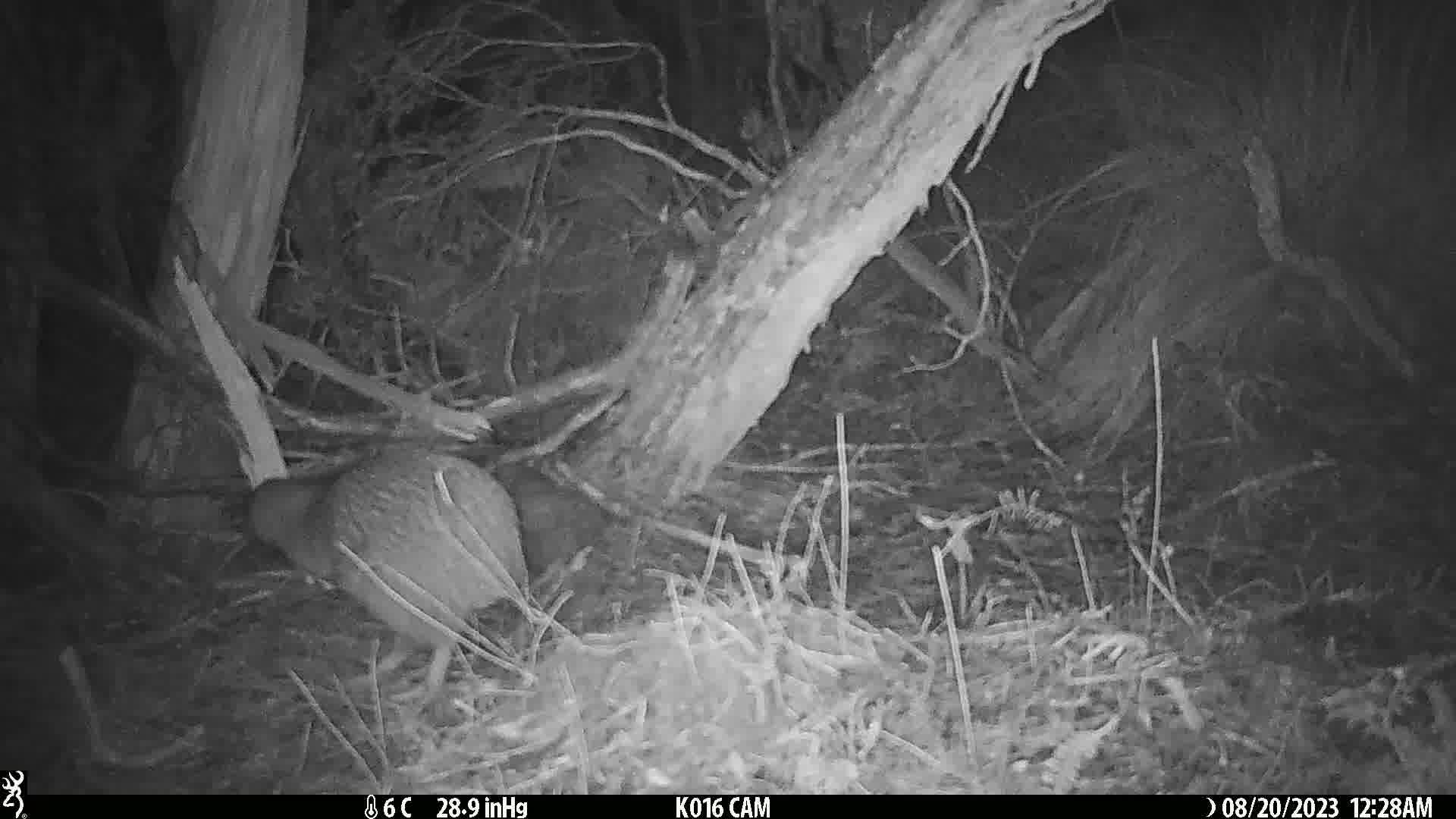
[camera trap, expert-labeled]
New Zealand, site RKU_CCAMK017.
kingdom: Animalia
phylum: Chordata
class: Aves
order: Apterygiformes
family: Apterygidae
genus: Apteryx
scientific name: Apteryx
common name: kiwi